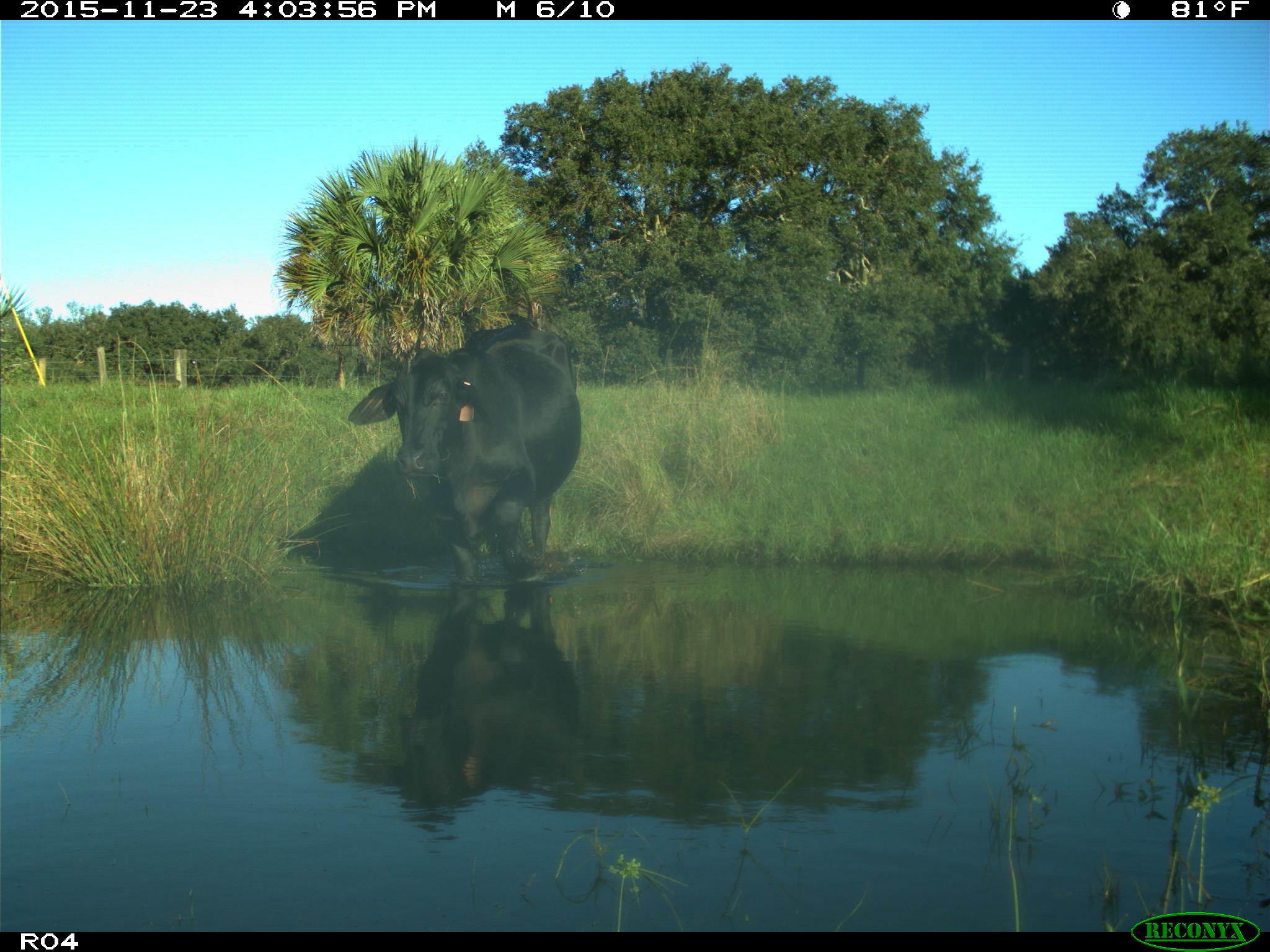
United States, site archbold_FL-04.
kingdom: Animalia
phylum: Chordata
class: Mammalia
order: Artiodactyla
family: Bovidae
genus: Bos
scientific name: Bos taurus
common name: domestic cow